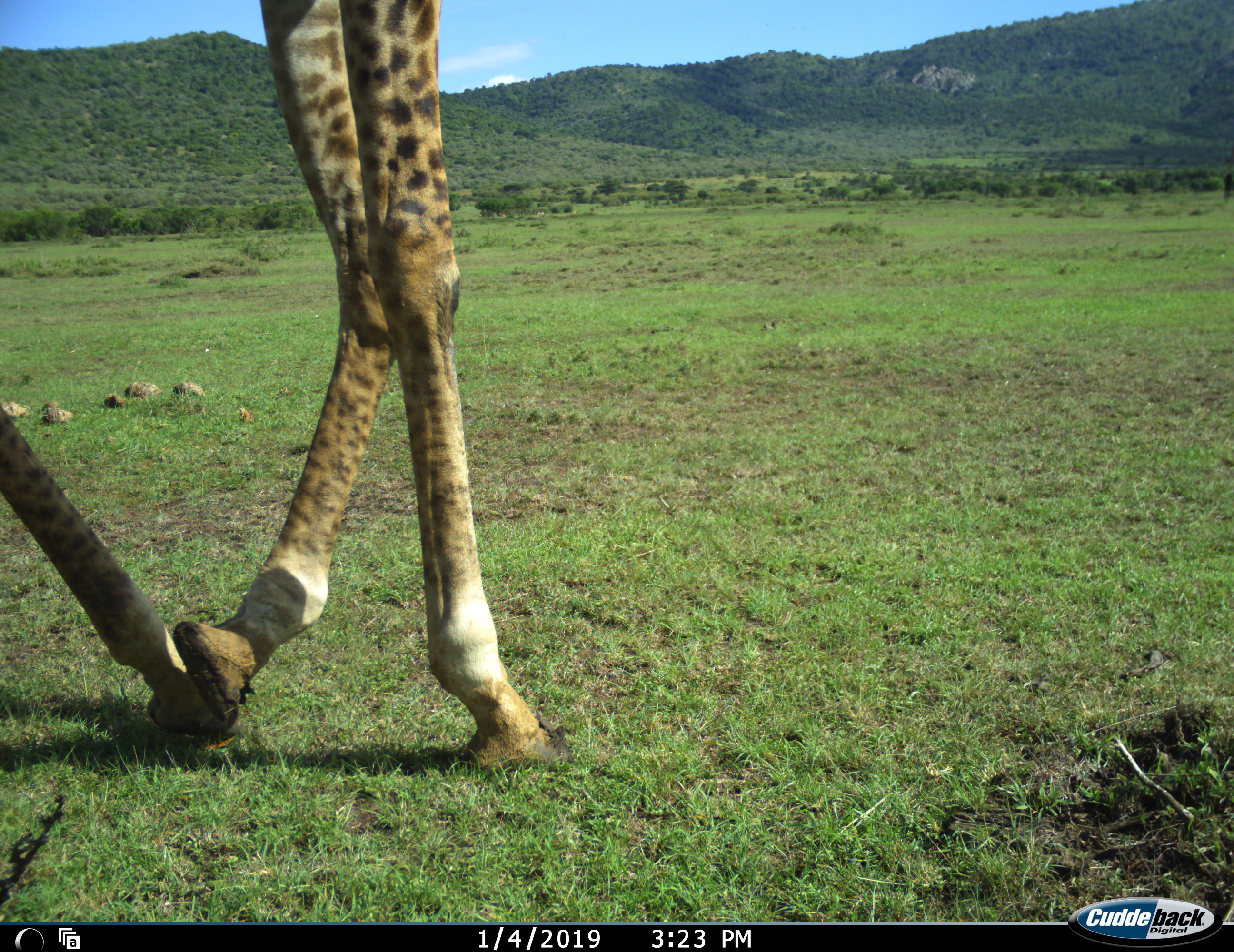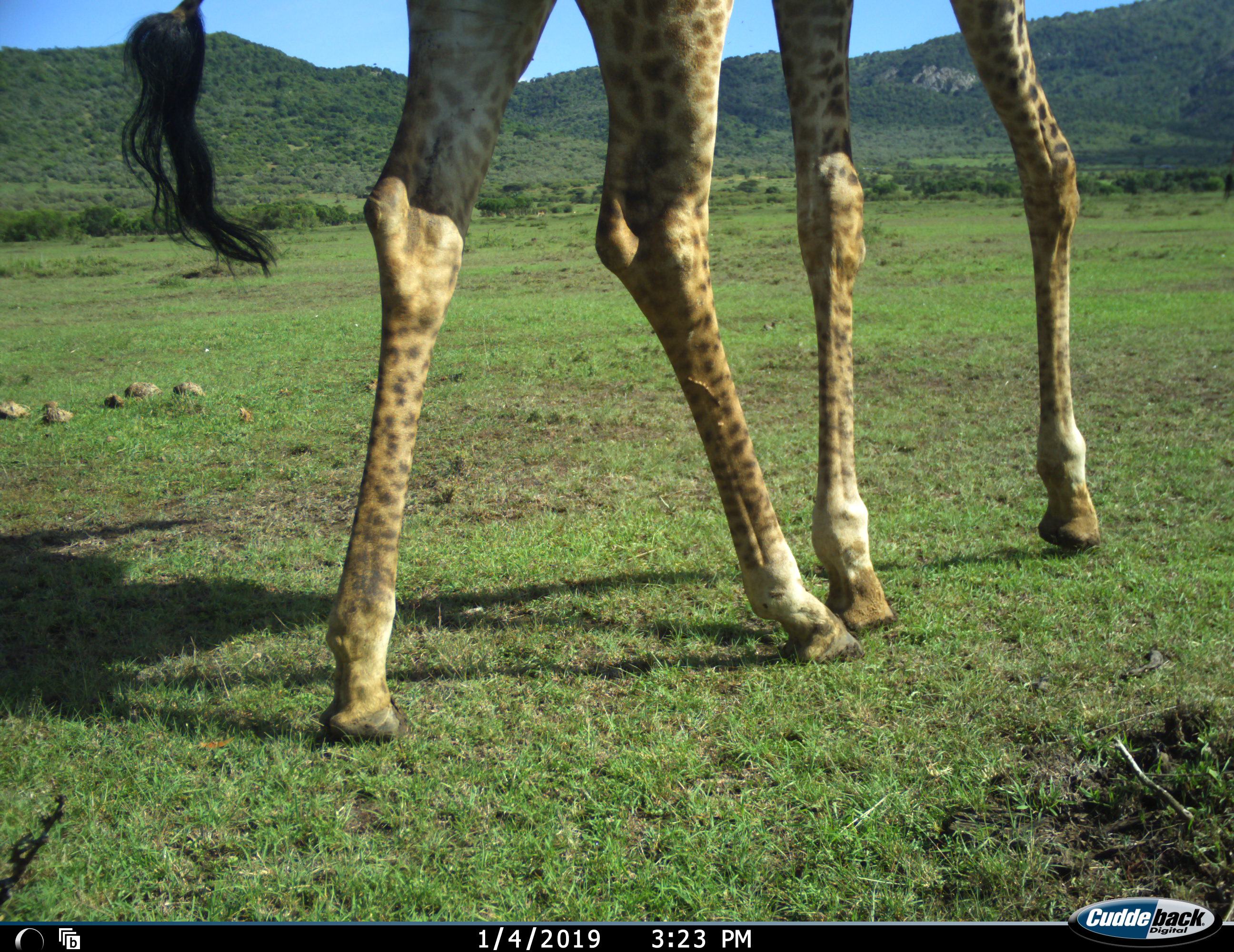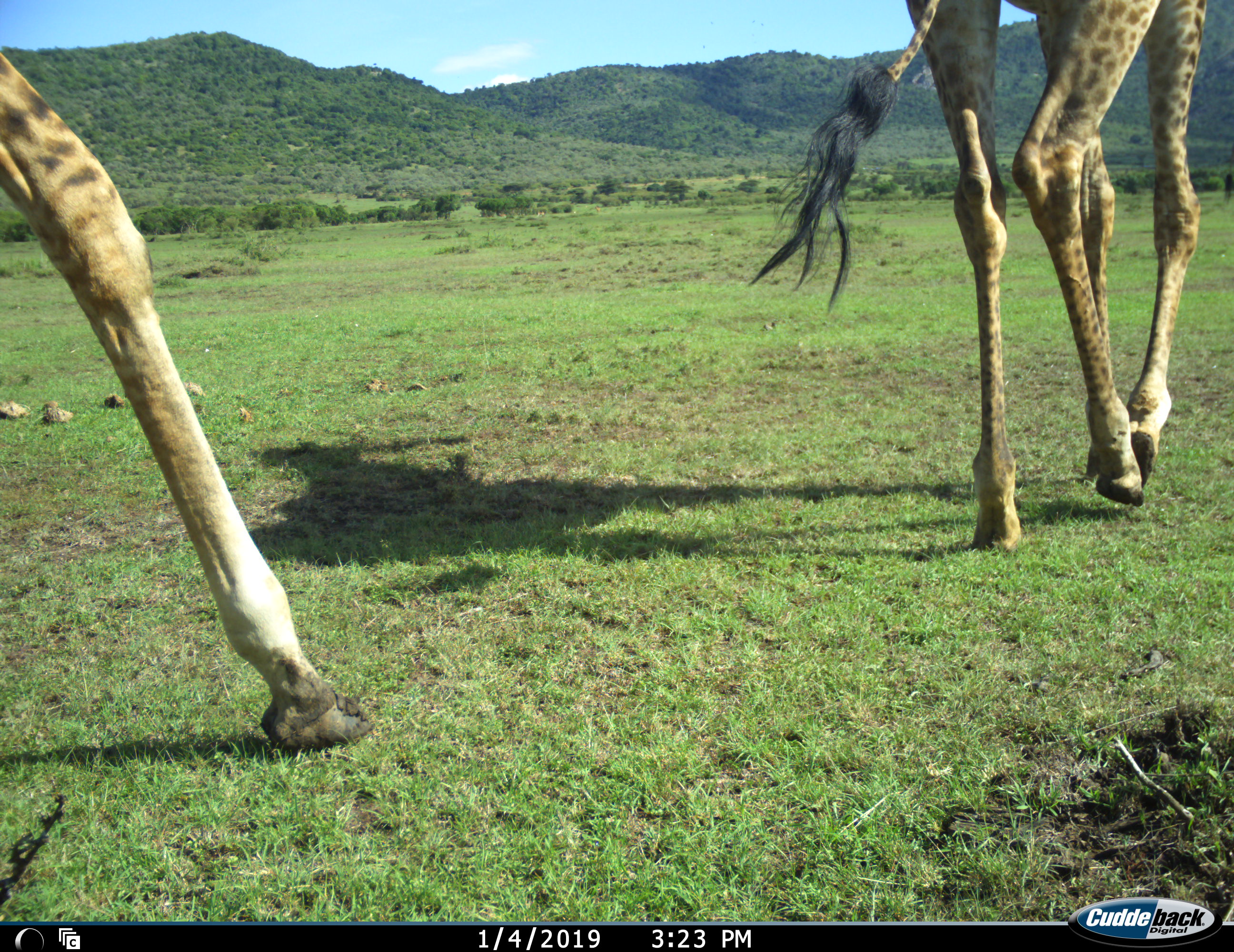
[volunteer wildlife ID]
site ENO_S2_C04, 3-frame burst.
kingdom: Animalia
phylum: Chordata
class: Mammalia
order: Artiodactyla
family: Giraffidae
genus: Giraffa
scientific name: Giraffa camelopardalis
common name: giraffe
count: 2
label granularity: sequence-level